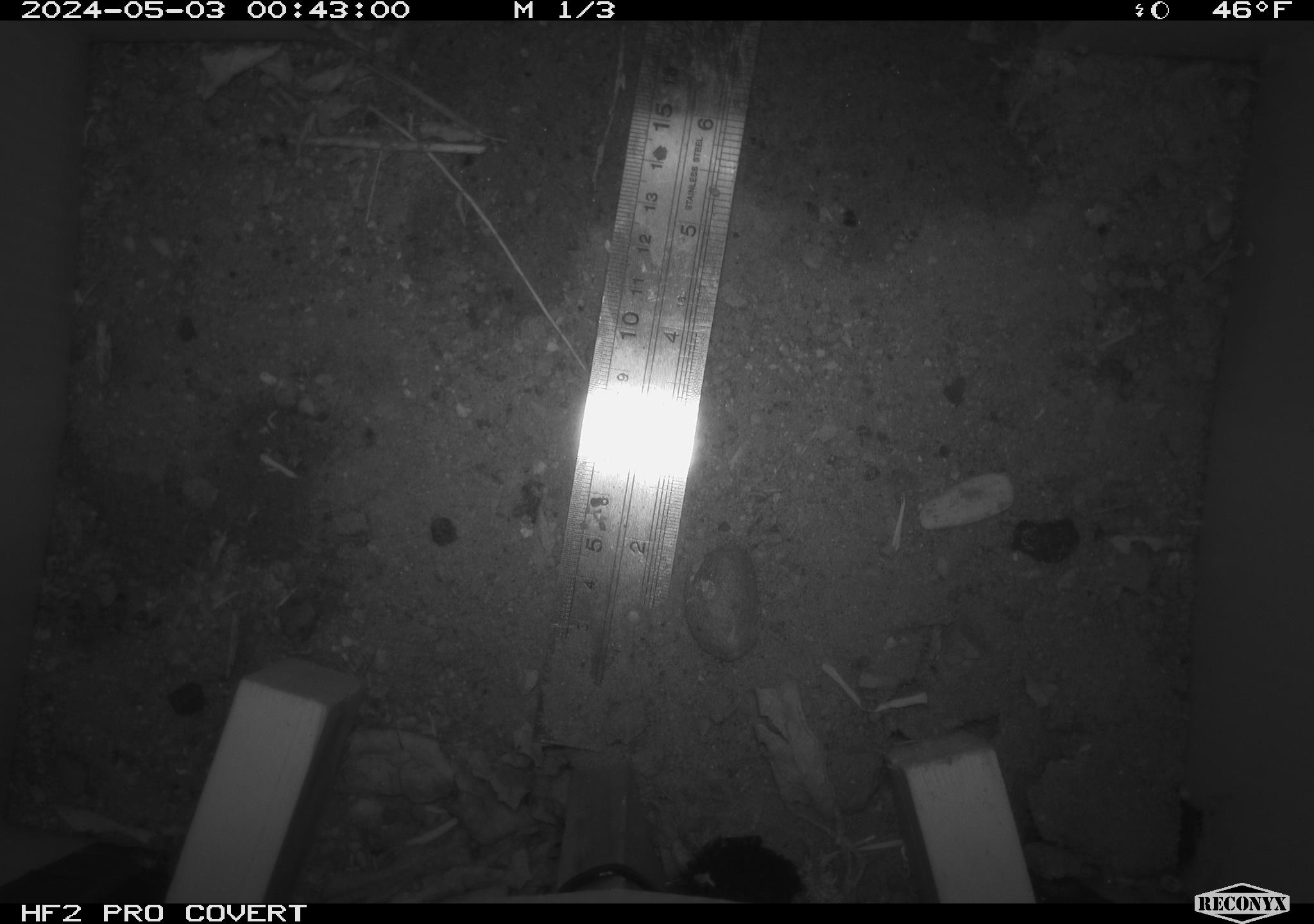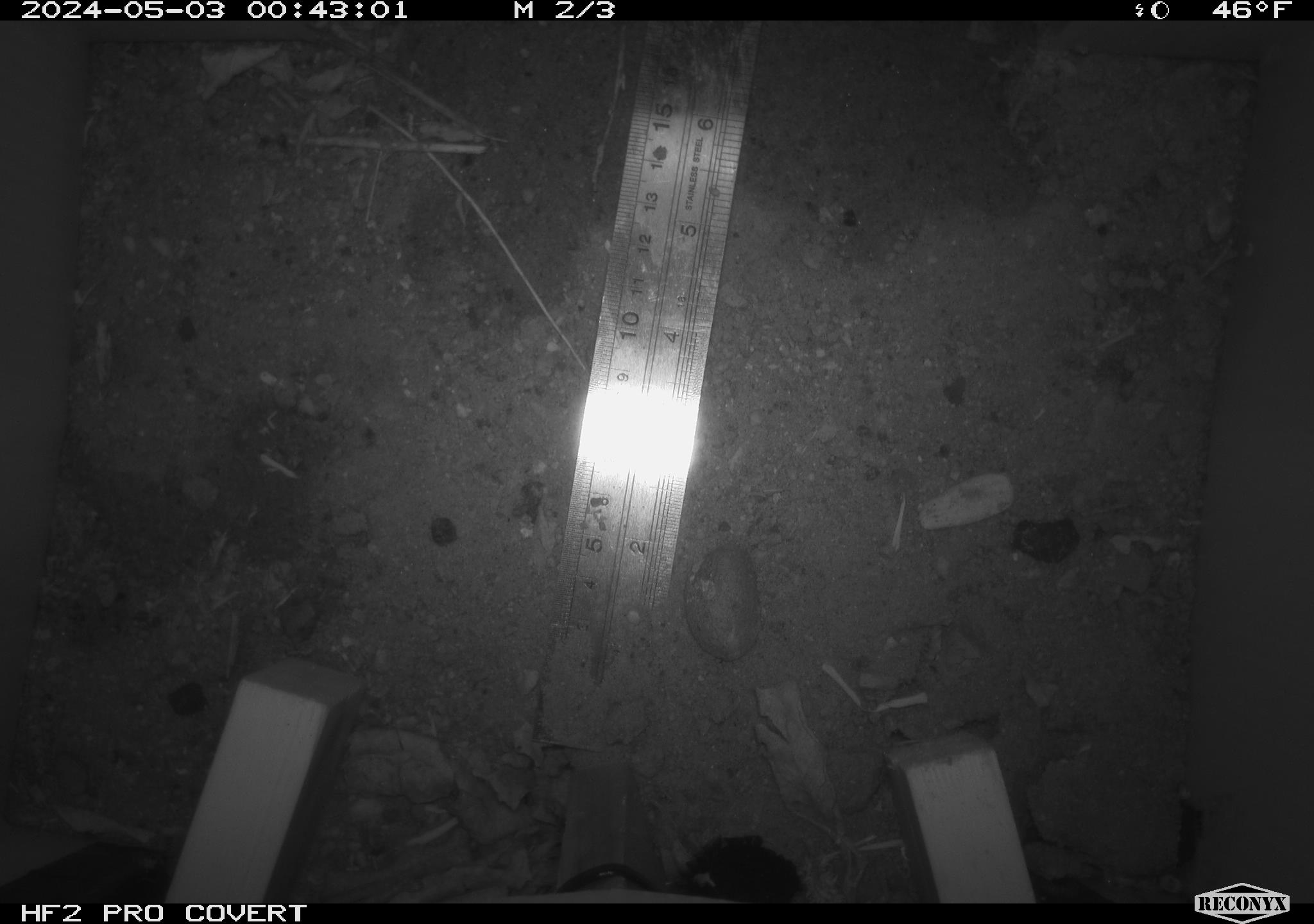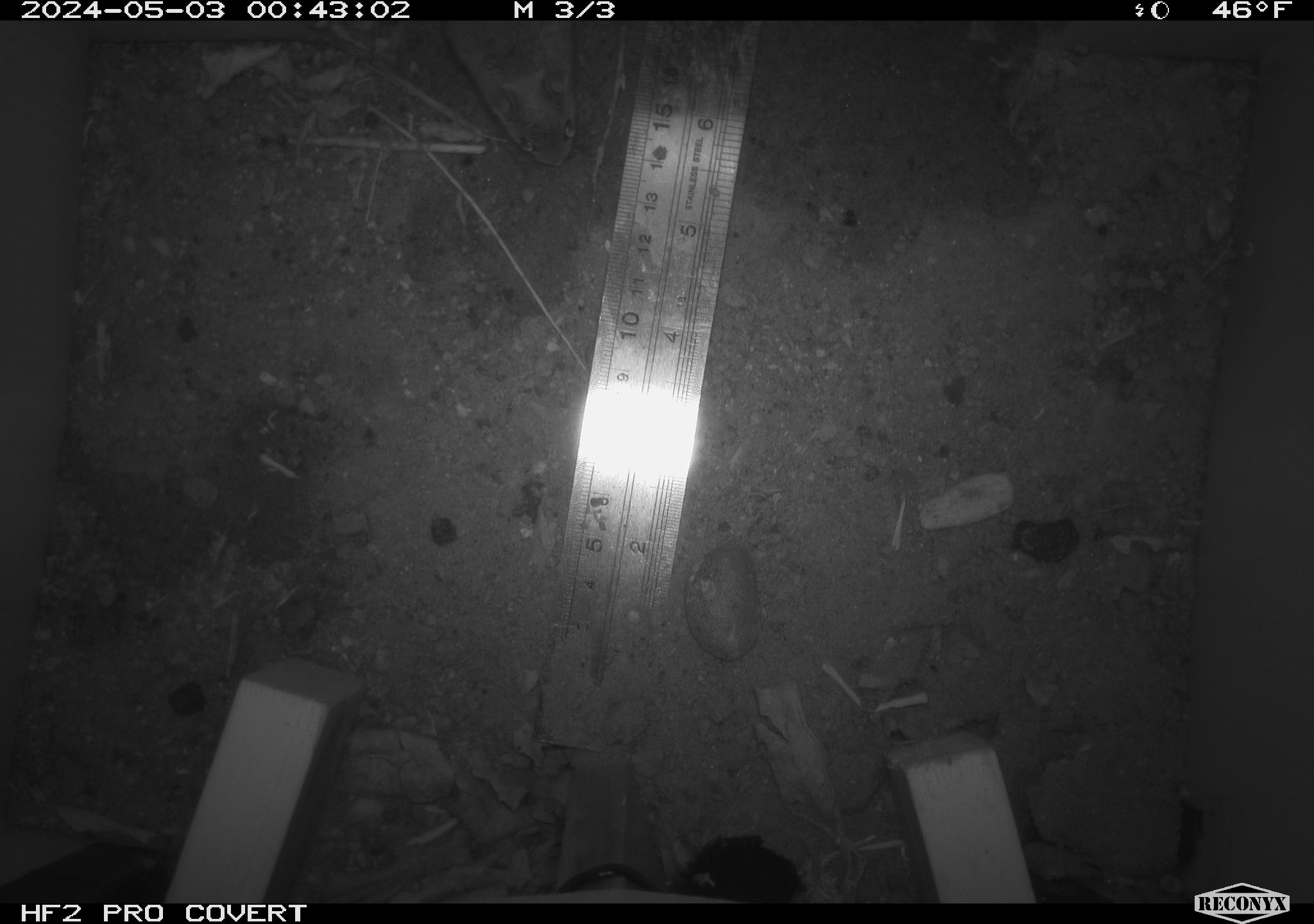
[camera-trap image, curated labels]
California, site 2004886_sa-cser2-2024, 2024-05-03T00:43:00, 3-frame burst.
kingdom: Animalia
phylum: Chordata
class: Mammalia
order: Rodentia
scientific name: Rodentia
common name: rodent